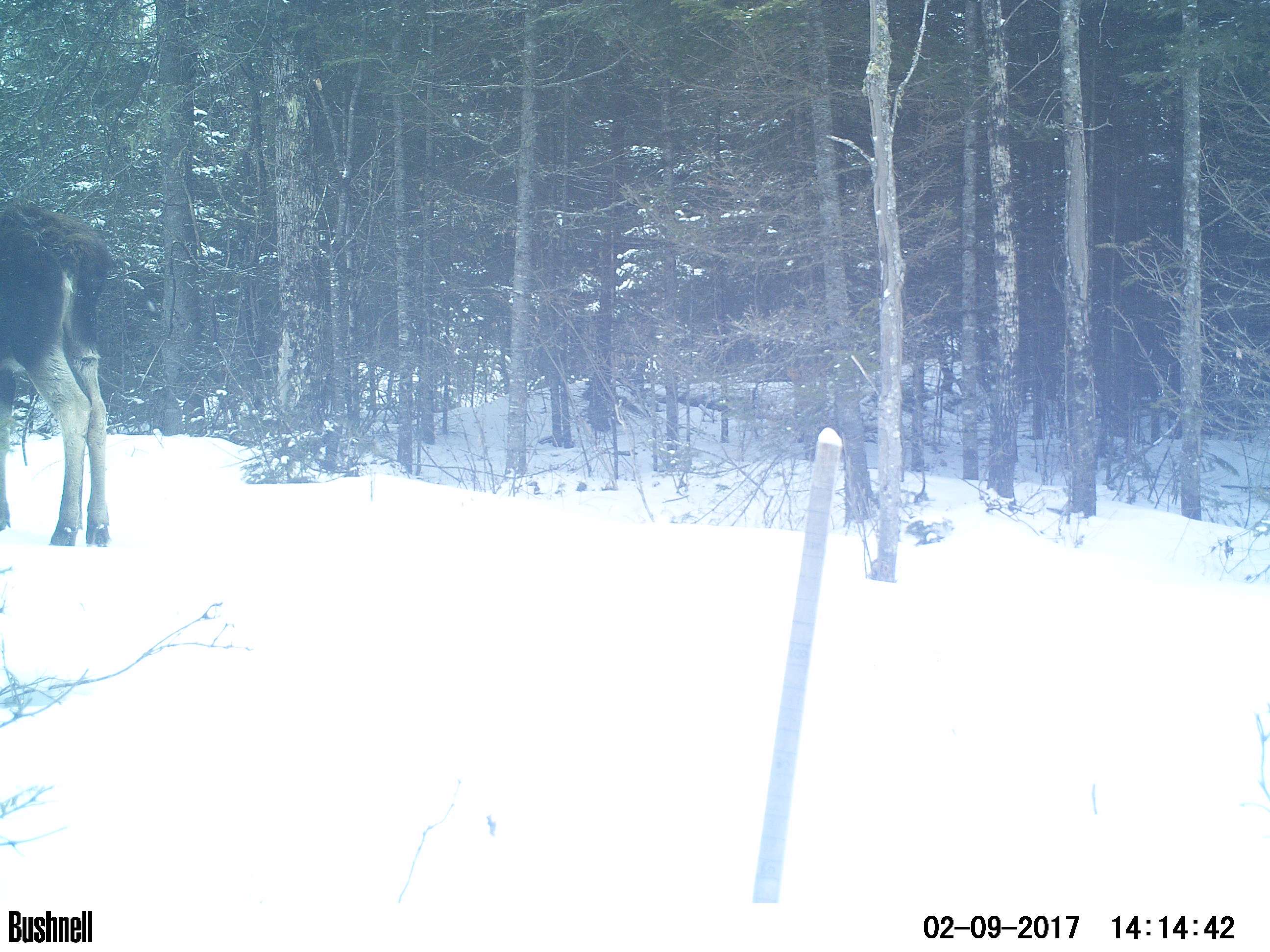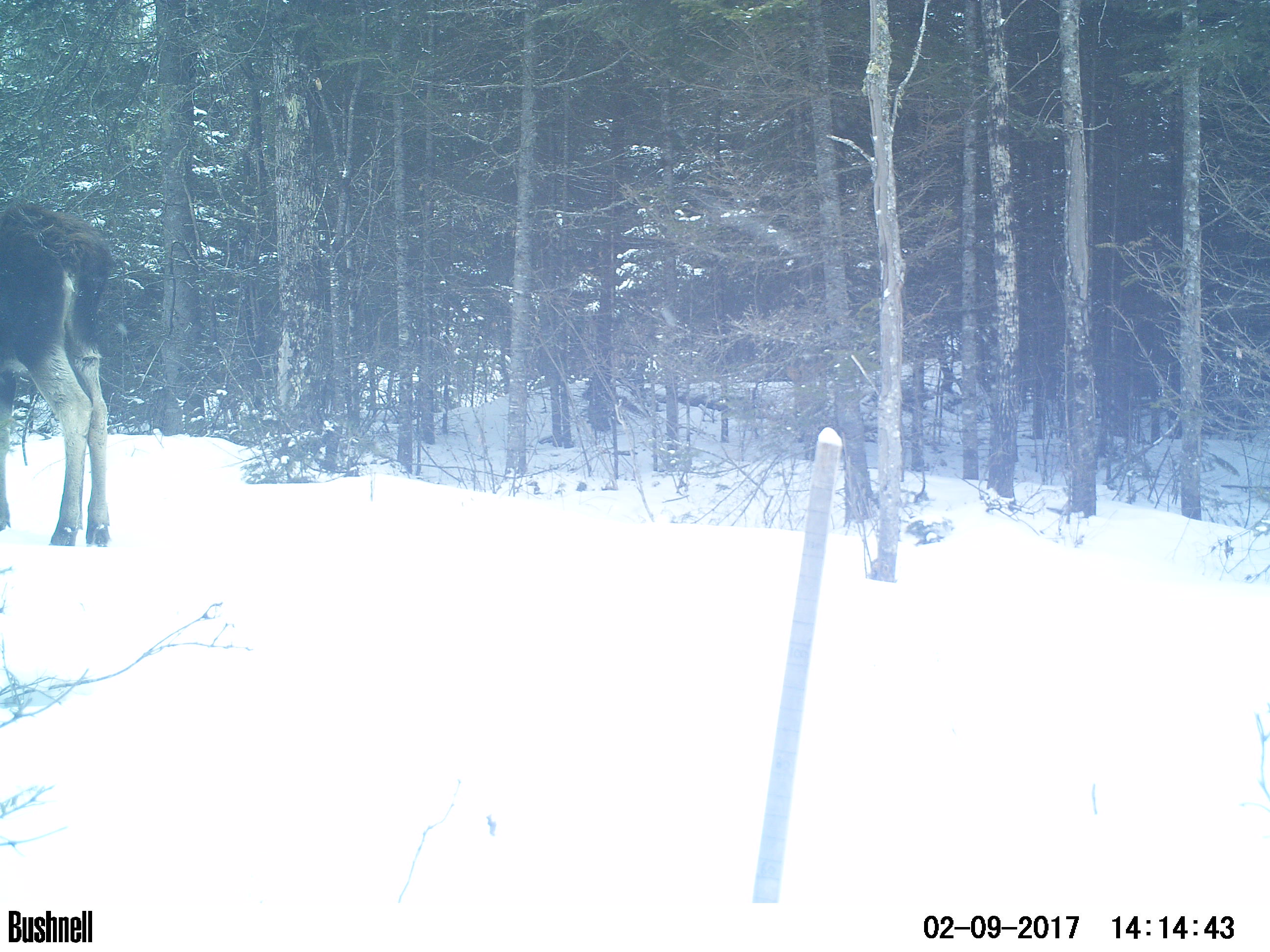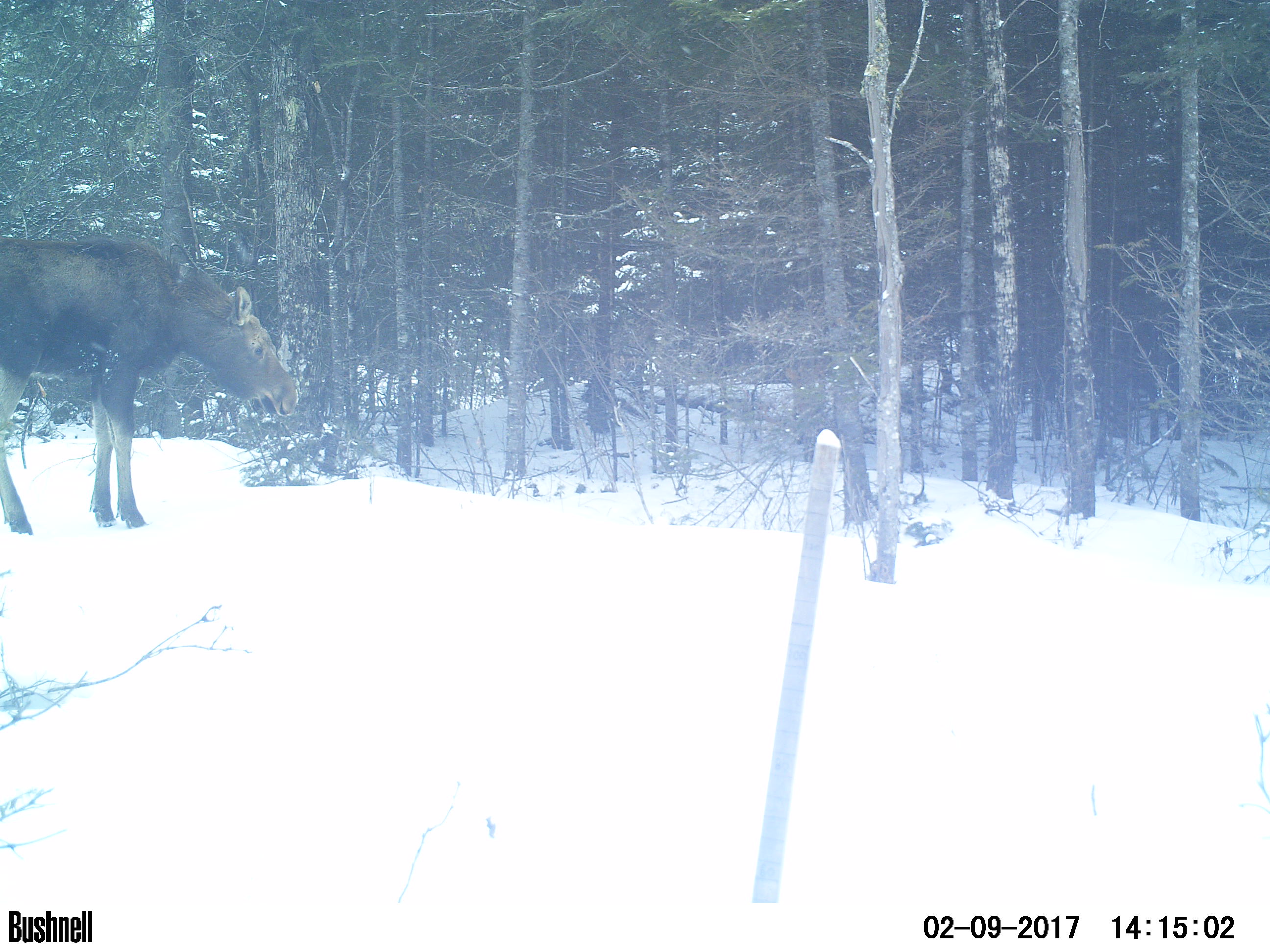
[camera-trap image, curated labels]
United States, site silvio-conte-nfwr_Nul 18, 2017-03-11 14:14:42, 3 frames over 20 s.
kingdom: Animalia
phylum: Chordata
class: Mammalia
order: Artiodactyla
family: Cervidae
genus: Alces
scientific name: Alces alces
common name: moose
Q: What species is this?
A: Moose (Alces alces).